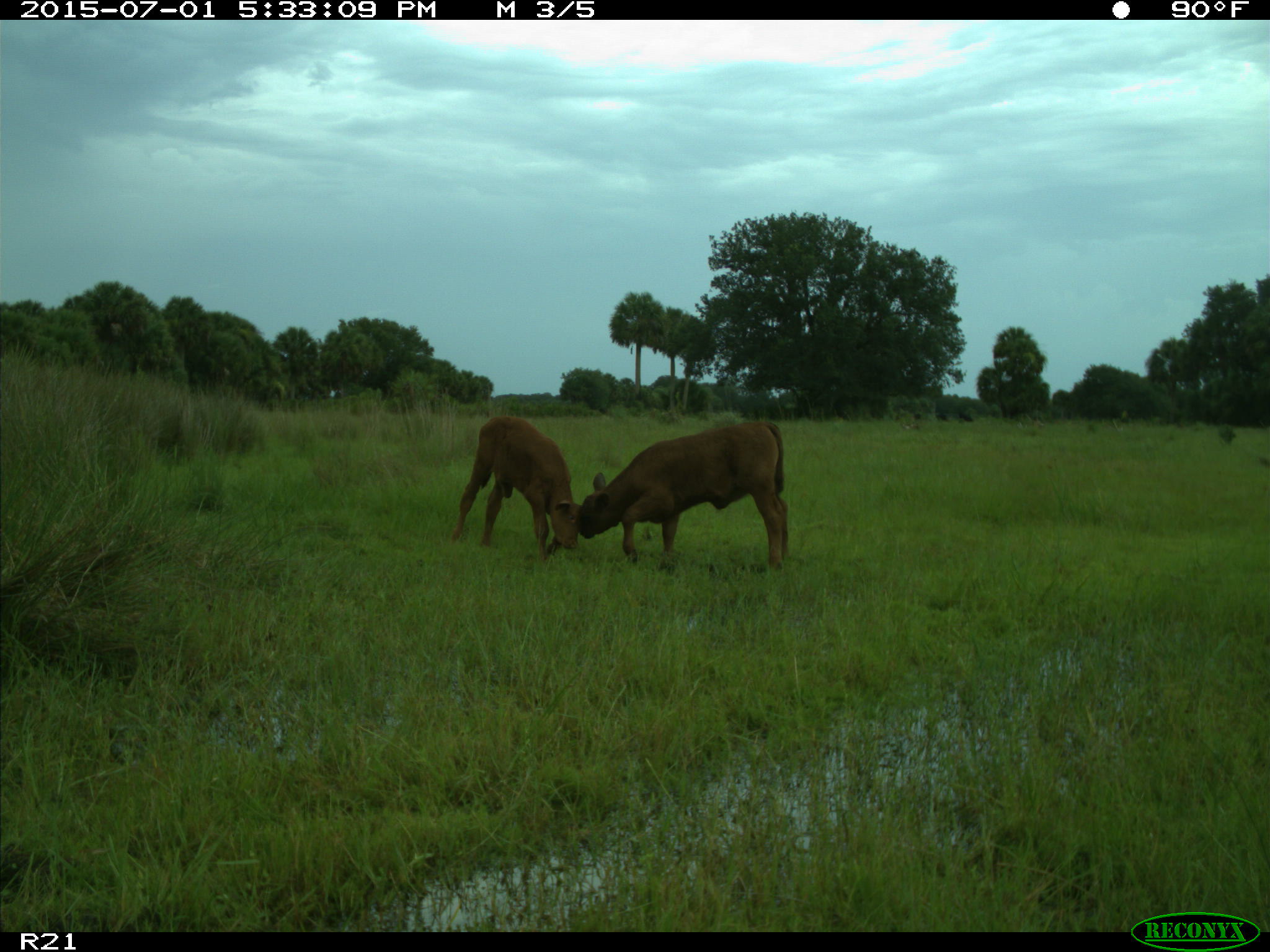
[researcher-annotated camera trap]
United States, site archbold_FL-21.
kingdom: Animalia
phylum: Chordata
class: Mammalia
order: Artiodactyla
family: Bovidae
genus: Bos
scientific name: Bos taurus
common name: domestic cow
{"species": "Bos taurus (domestic cow)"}